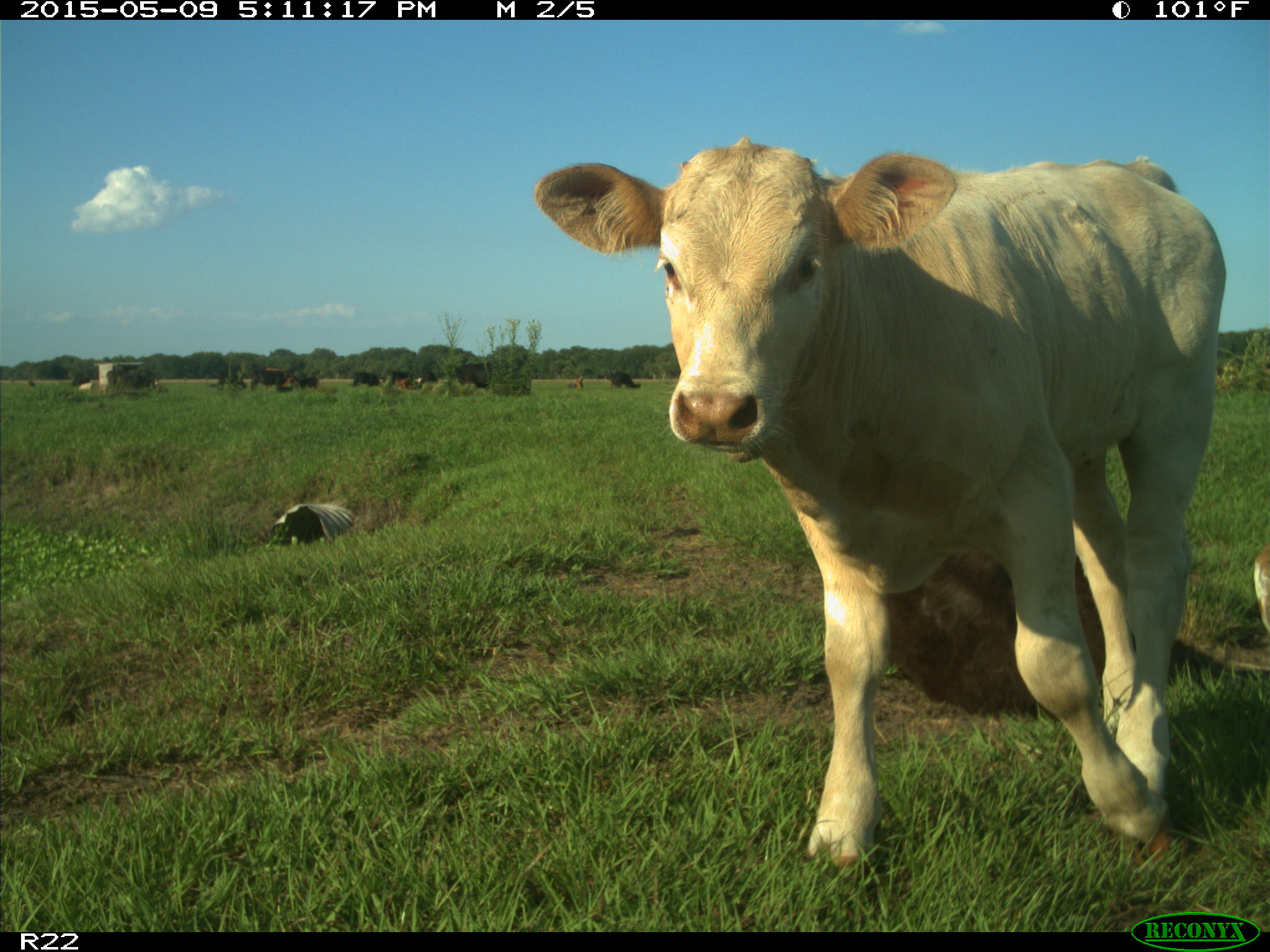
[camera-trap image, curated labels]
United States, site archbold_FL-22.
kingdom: Animalia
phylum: Chordata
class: Mammalia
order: Artiodactyla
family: Bovidae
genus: Bos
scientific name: Bos taurus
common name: domestic cow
Bos taurus (domestic cow).